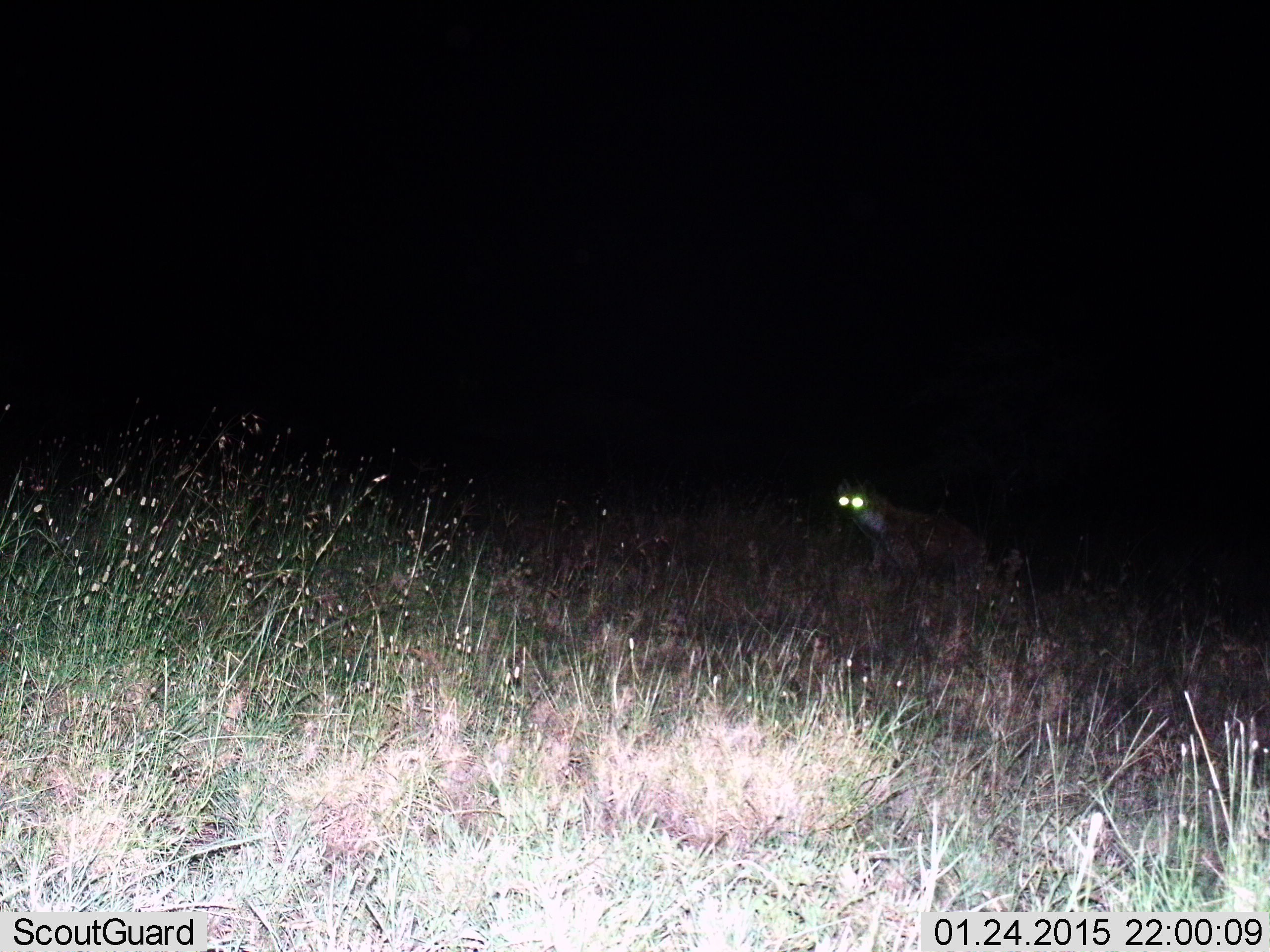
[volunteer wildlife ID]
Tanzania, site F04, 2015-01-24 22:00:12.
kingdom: Animalia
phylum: Chordata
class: Mammalia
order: Carnivora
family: Hyaenidae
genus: Crocuta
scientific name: Crocuta crocuta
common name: spotted hyena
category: hyenaspotted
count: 1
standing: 60%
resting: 0%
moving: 40%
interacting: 0%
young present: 0%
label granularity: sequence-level